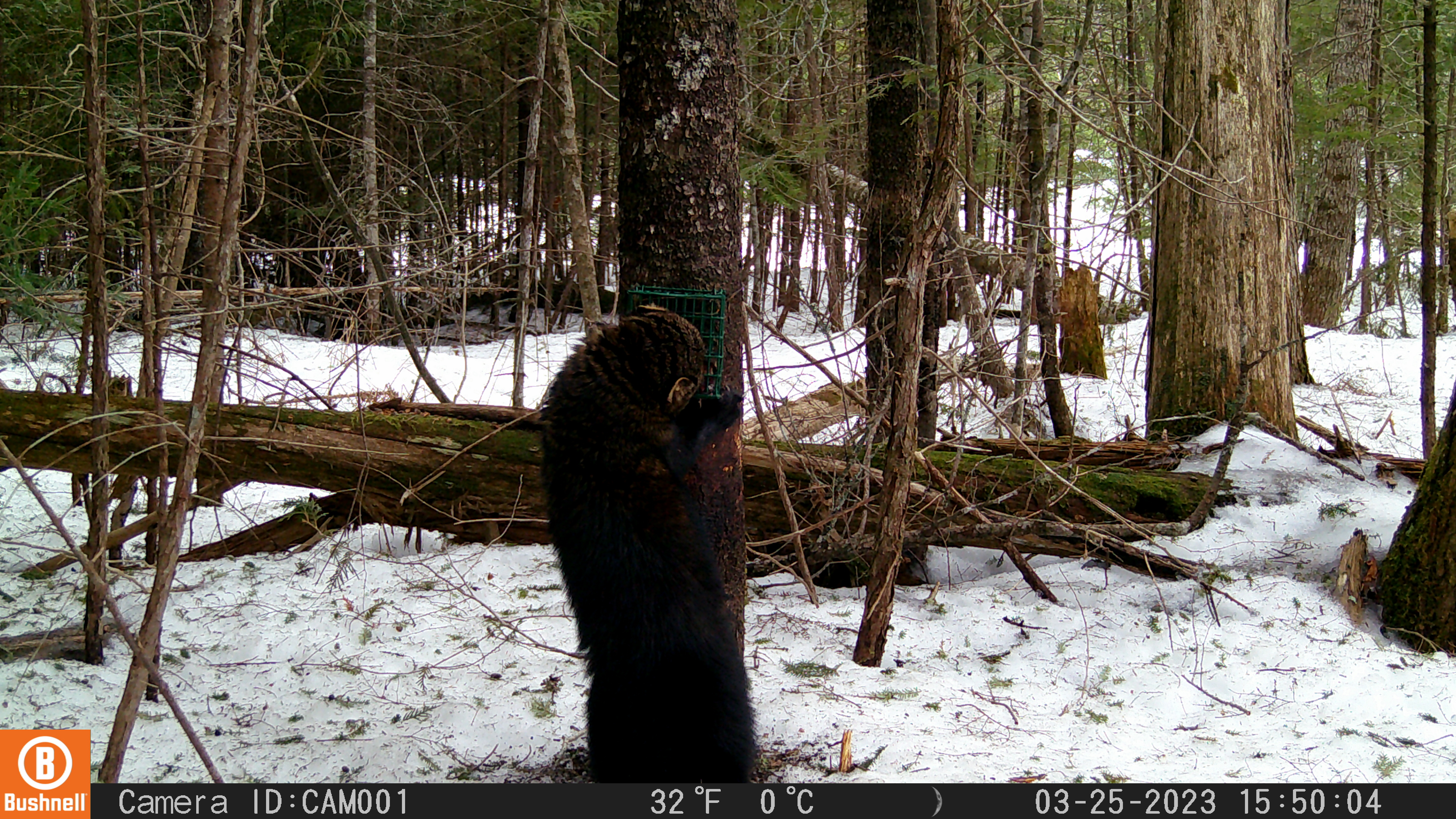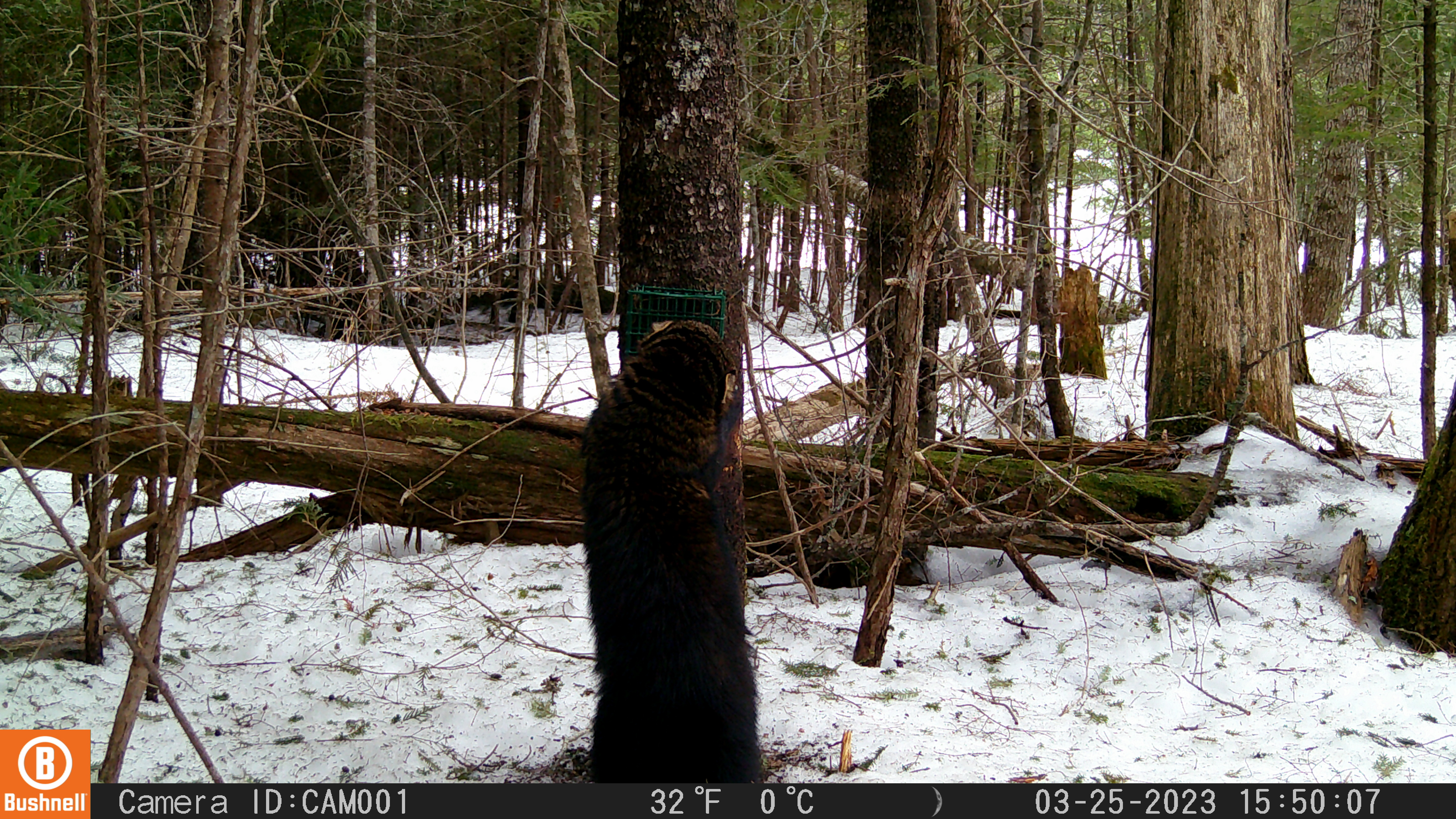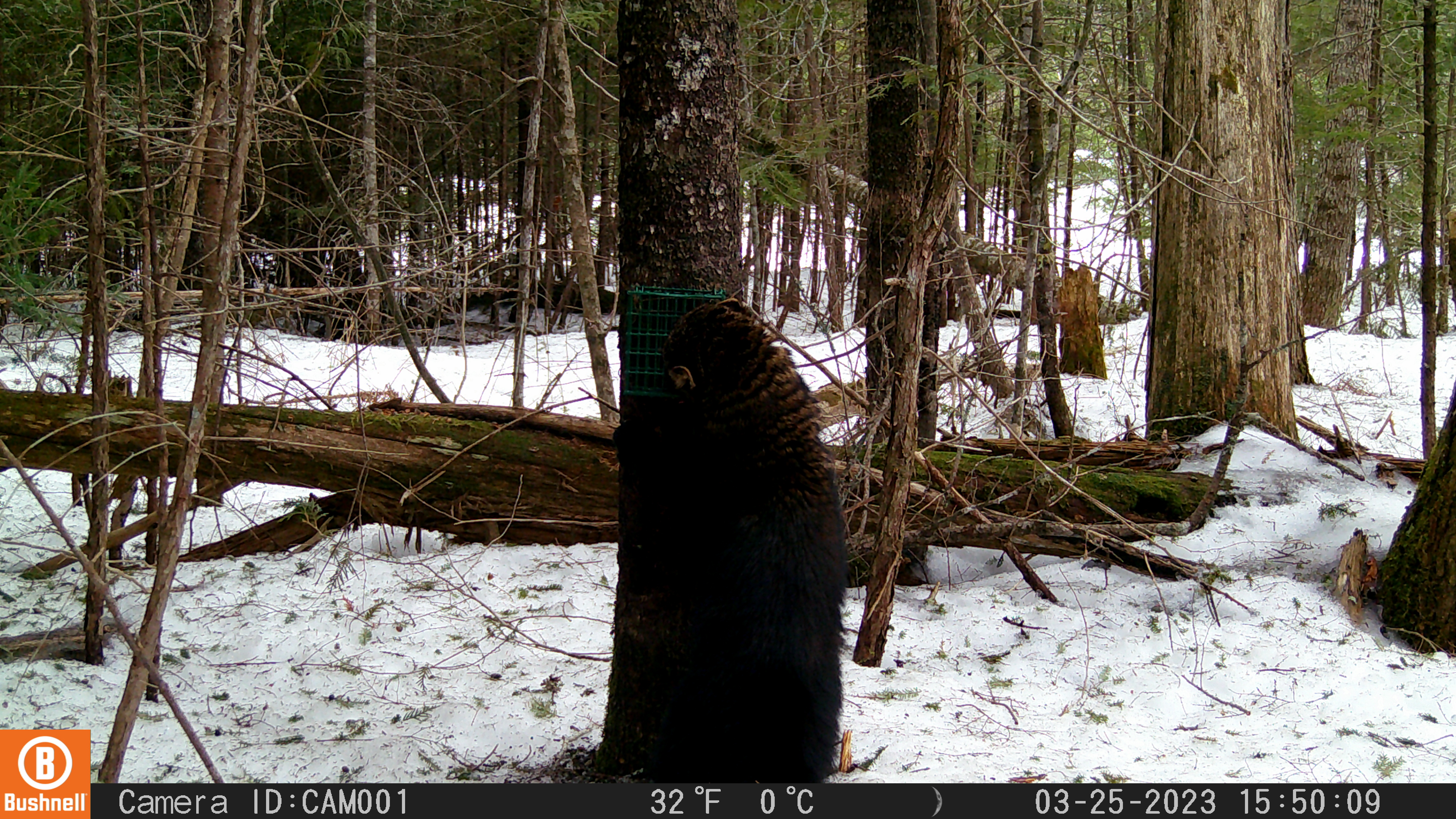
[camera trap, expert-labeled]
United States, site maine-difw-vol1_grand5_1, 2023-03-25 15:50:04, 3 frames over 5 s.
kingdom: Animalia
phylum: Chordata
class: Mammalia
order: Carnivora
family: Mustelidae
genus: Pekania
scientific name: Pekania pennanti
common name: fisher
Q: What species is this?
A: Fisher (Pekania pennanti).